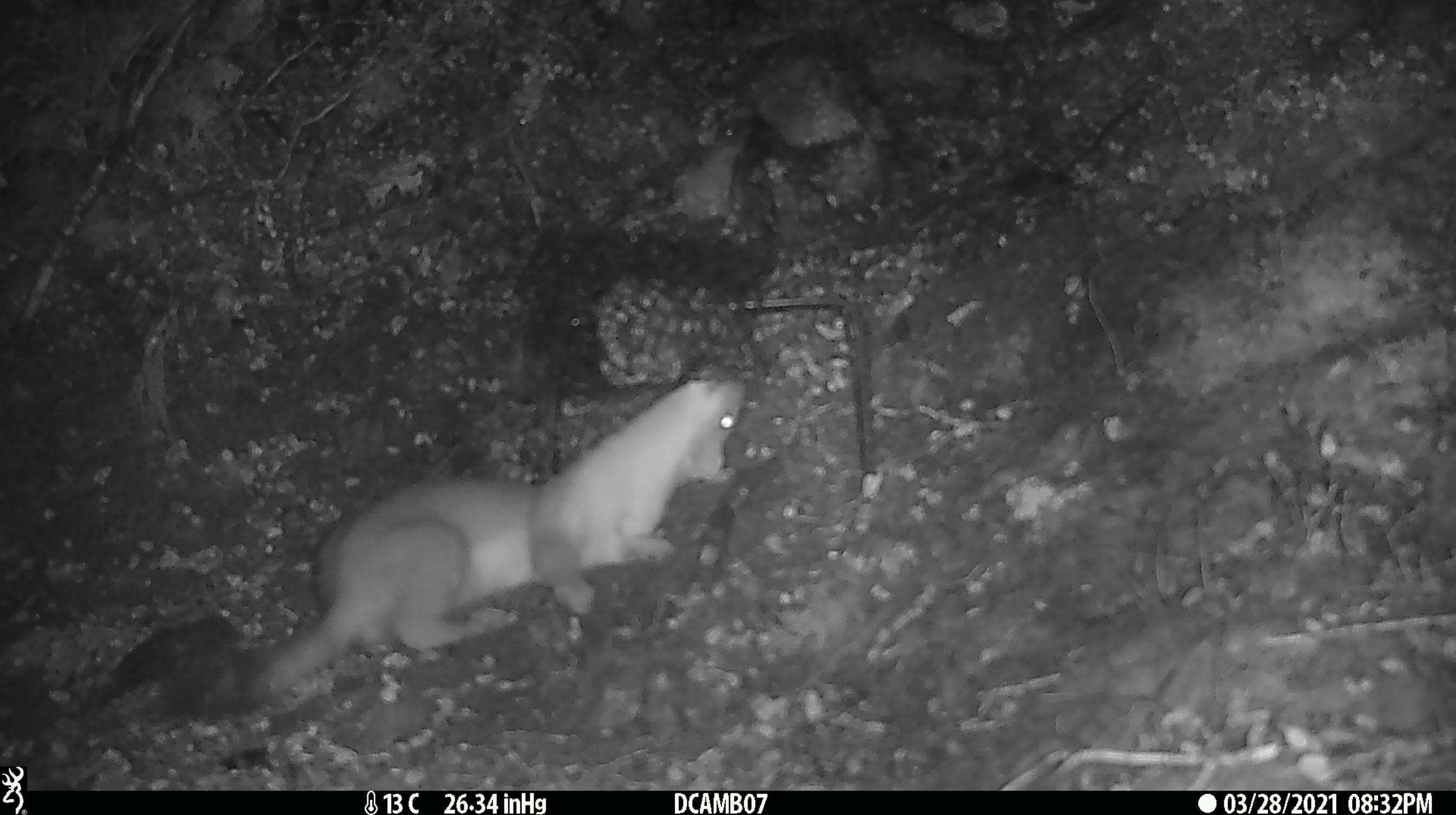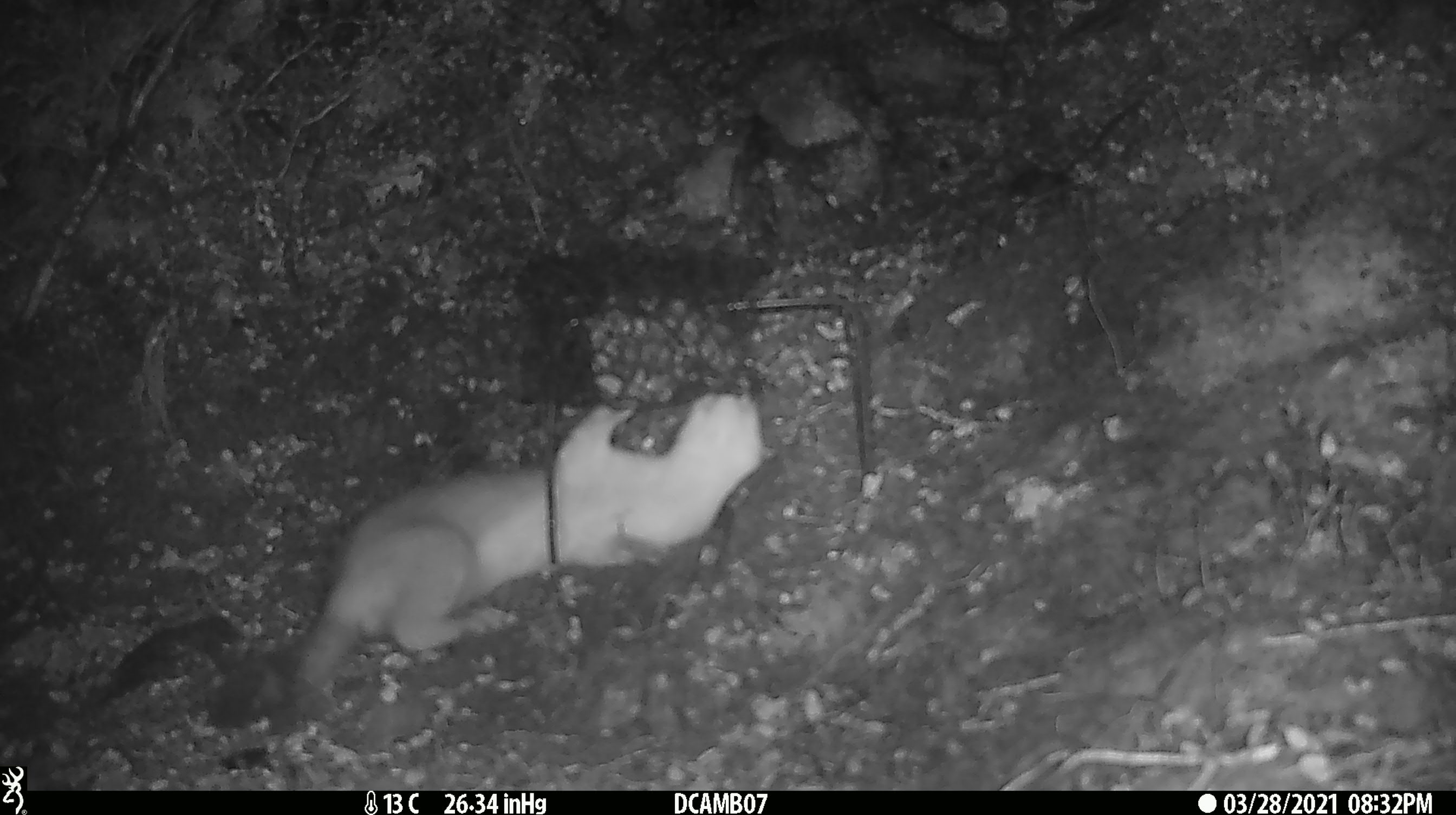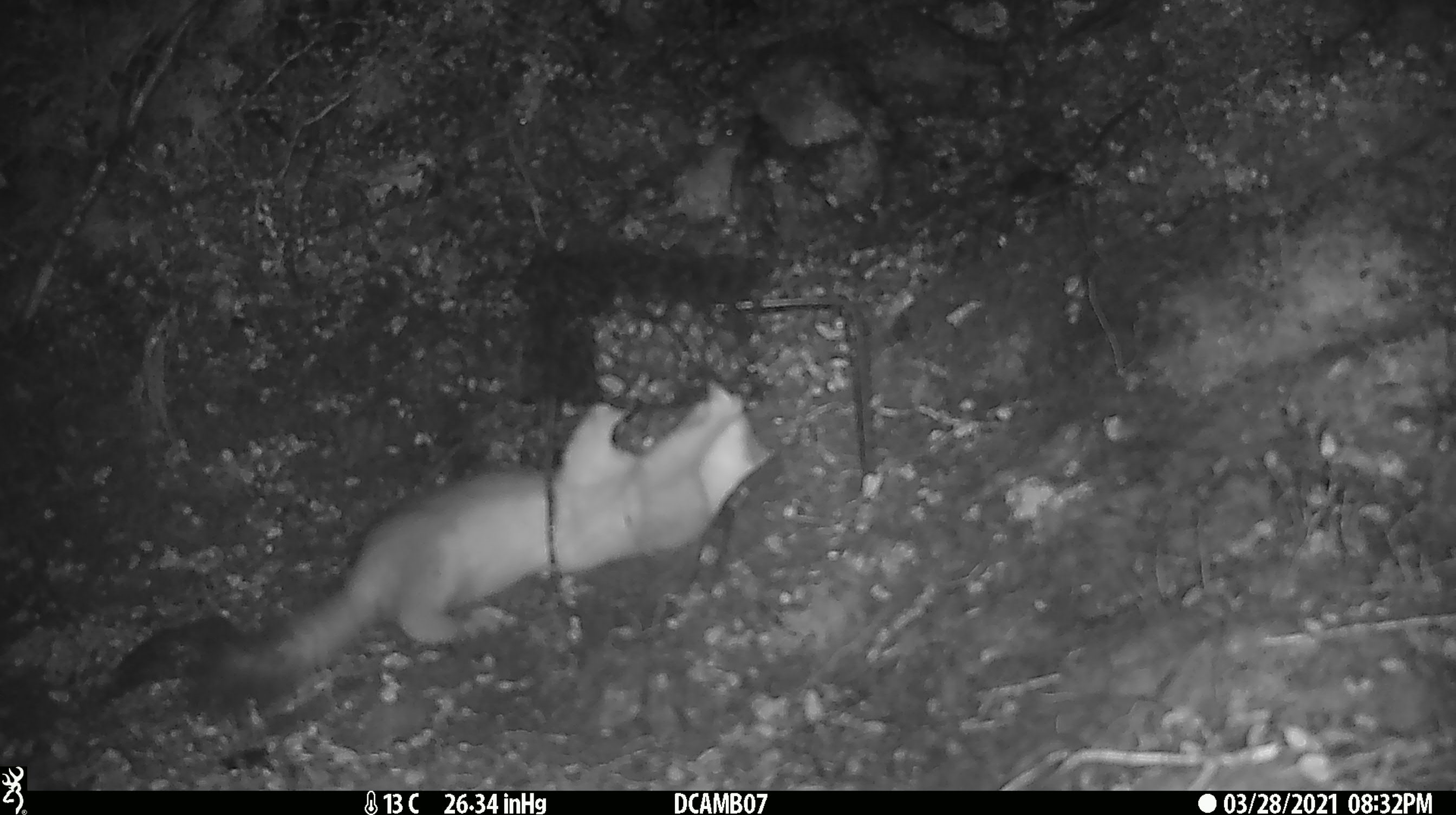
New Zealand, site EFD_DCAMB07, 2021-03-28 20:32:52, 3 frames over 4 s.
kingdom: Animalia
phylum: Chordata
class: Mammalia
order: Carnivora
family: Mustelidae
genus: Mustela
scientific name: Mustela erminea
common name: stoat